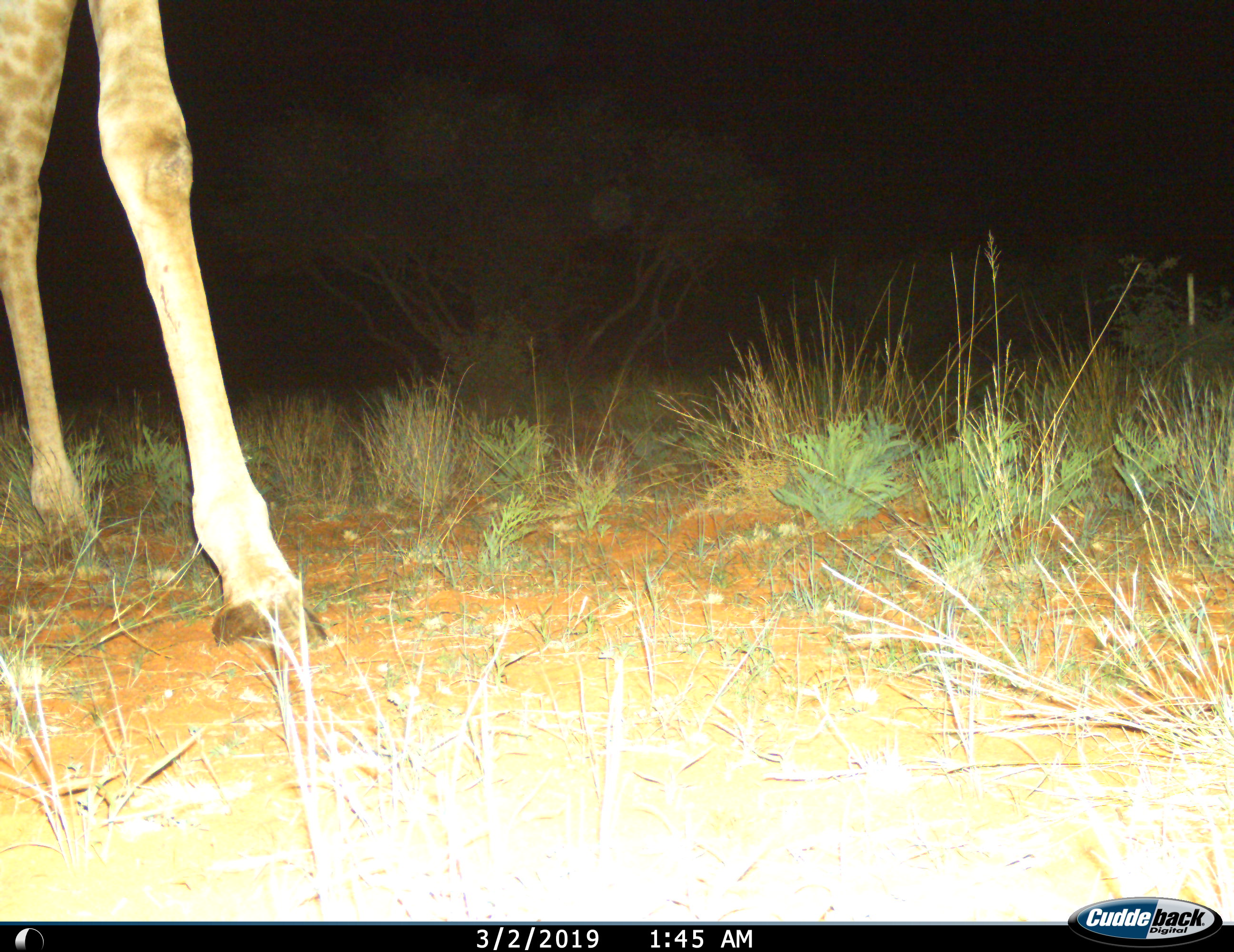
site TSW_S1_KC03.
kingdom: Animalia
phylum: Chordata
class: Mammalia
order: Artiodactyla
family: Giraffidae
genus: Giraffa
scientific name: Giraffa camelopardalis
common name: giraffe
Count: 1.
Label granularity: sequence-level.